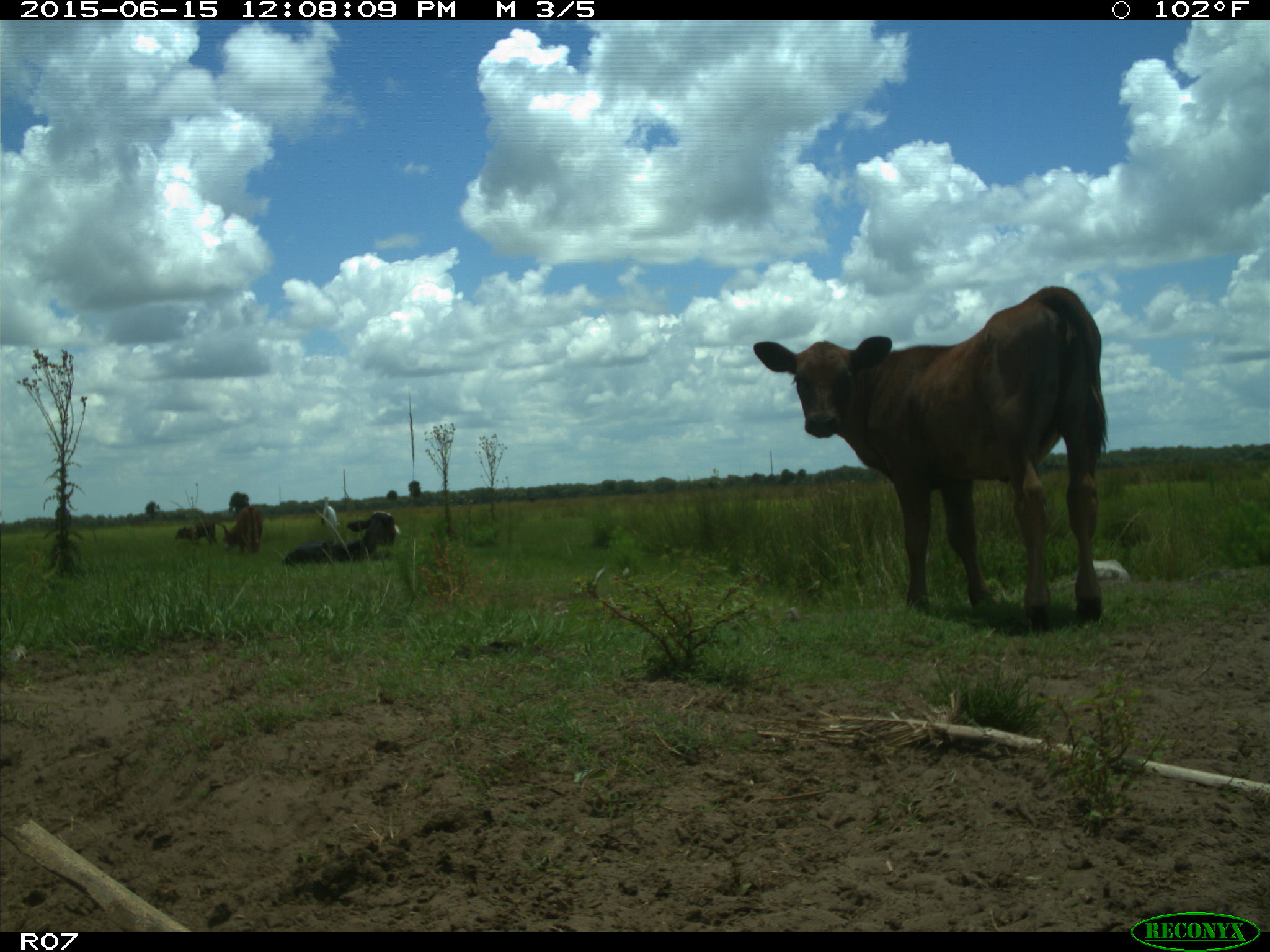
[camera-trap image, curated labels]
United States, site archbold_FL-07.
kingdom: Animalia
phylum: Chordata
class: Mammalia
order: Artiodactyla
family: Bovidae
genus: Bos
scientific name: Bos taurus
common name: domestic cow